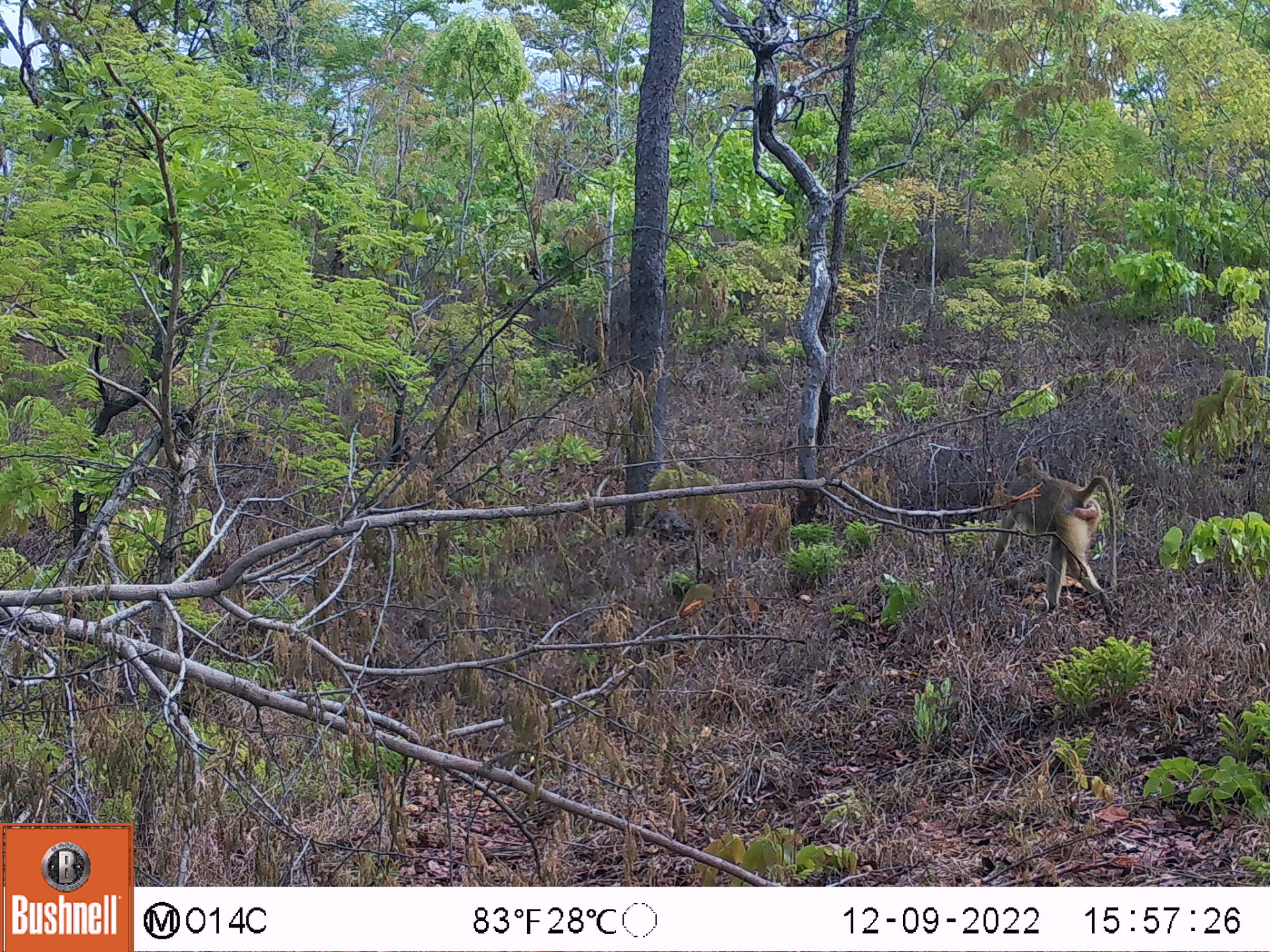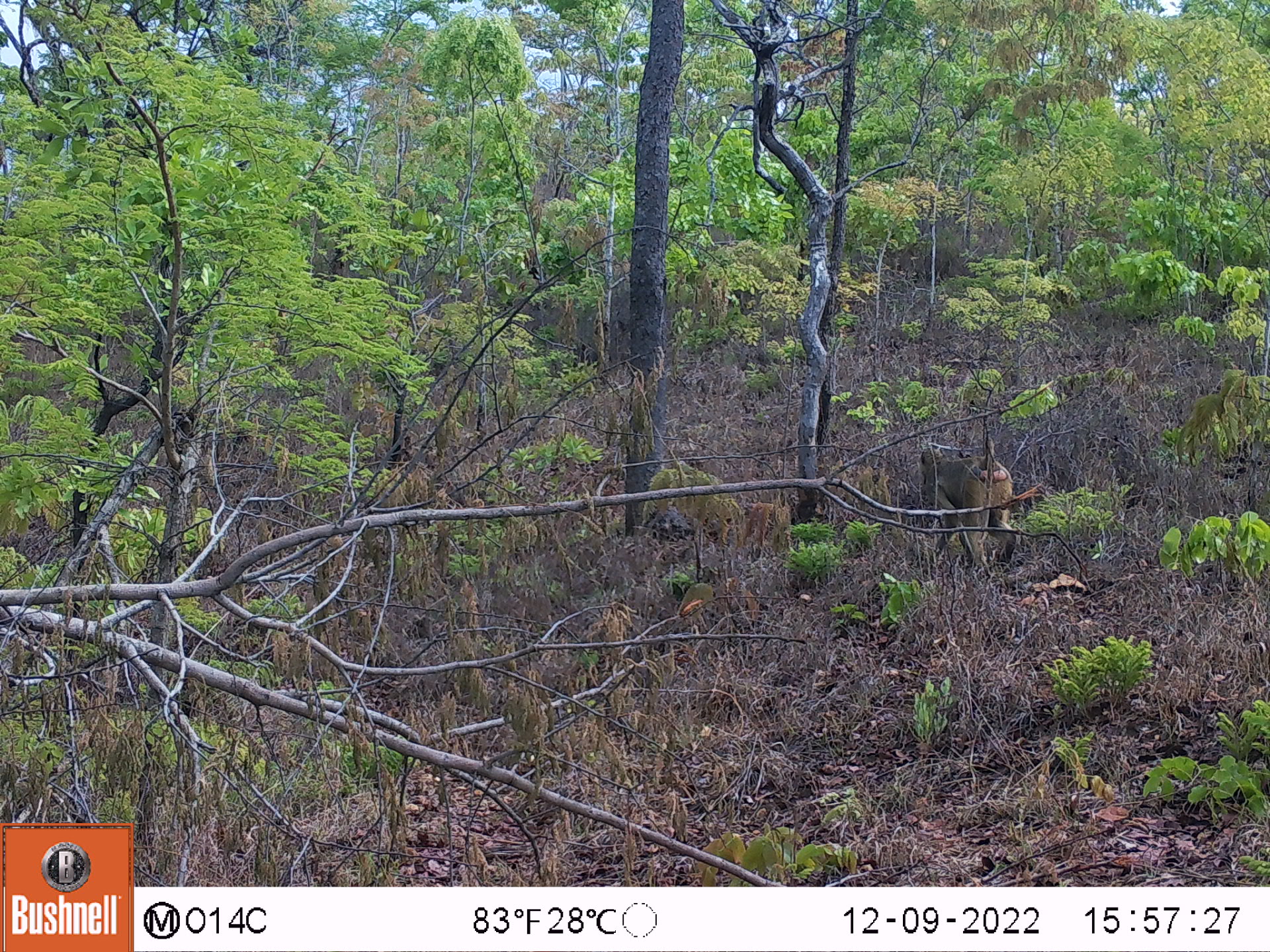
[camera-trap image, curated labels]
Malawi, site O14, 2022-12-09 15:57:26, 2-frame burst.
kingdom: Animalia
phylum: Chordata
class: Mammalia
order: Primates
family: Cercopithecidae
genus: Papio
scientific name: Papio cynocephalus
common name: yellow baboon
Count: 1.